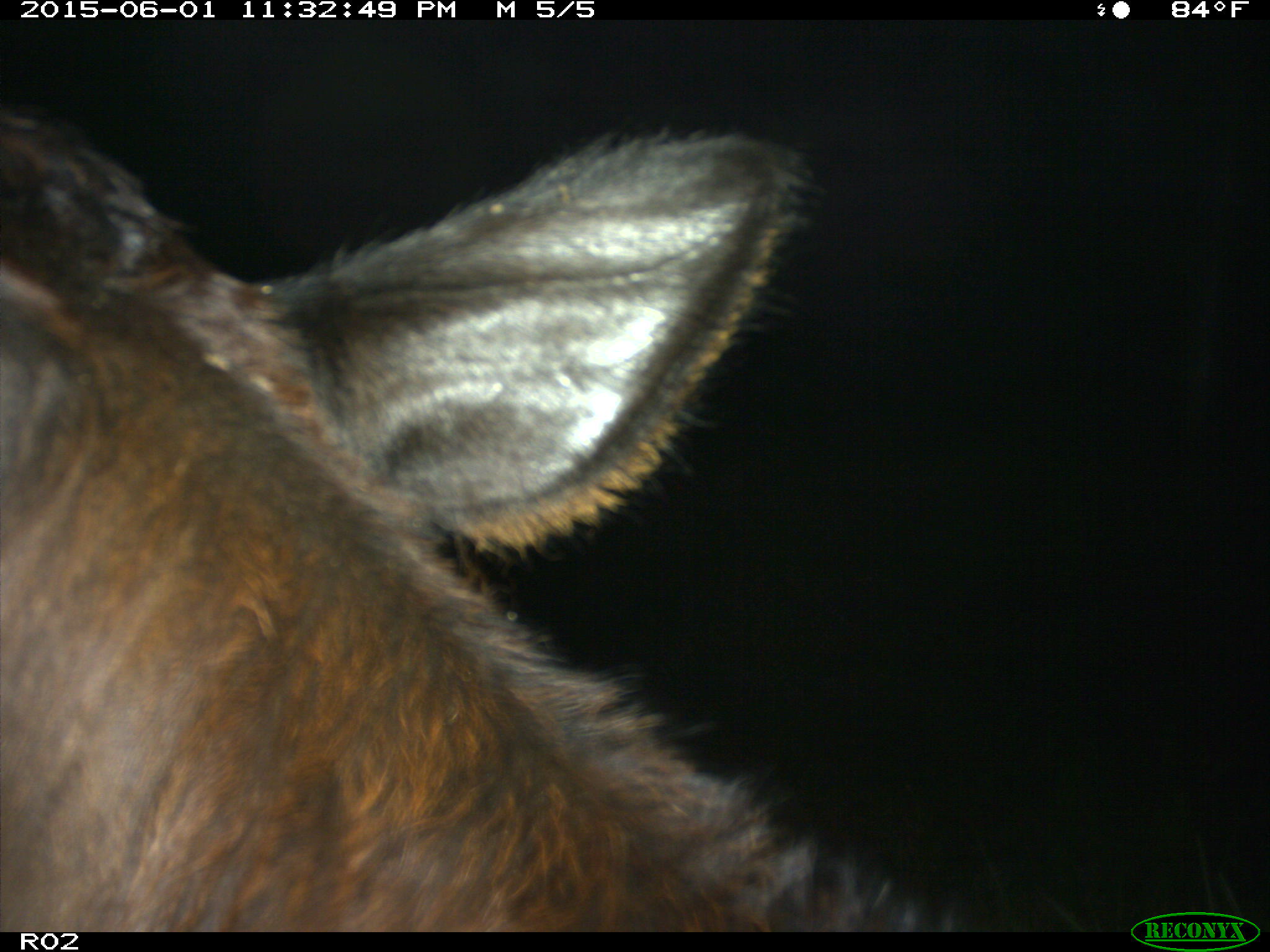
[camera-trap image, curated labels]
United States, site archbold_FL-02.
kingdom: Animalia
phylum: Chordata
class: Mammalia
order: Artiodactyla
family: Bovidae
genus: Bos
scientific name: Bos taurus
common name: domestic cow